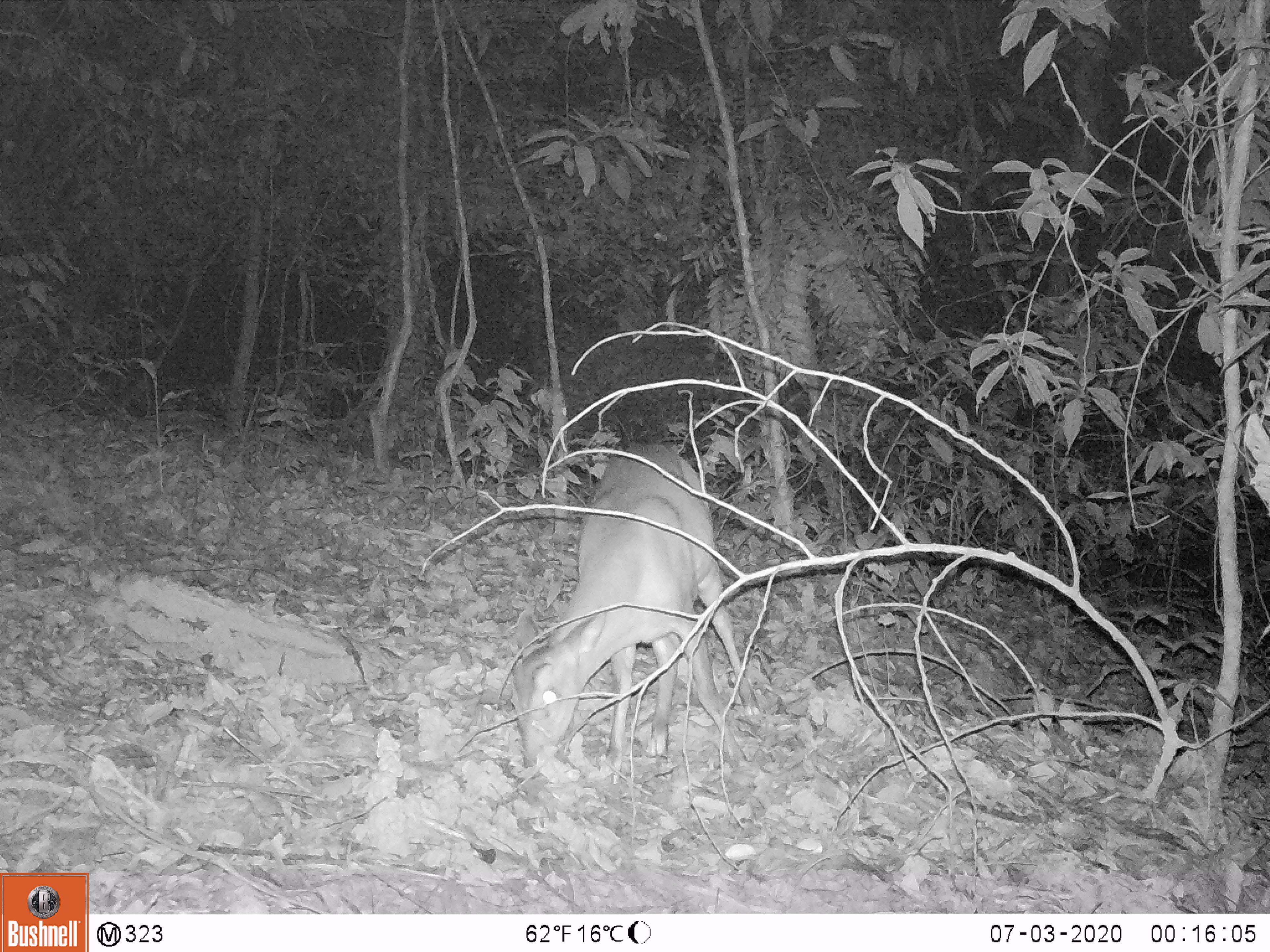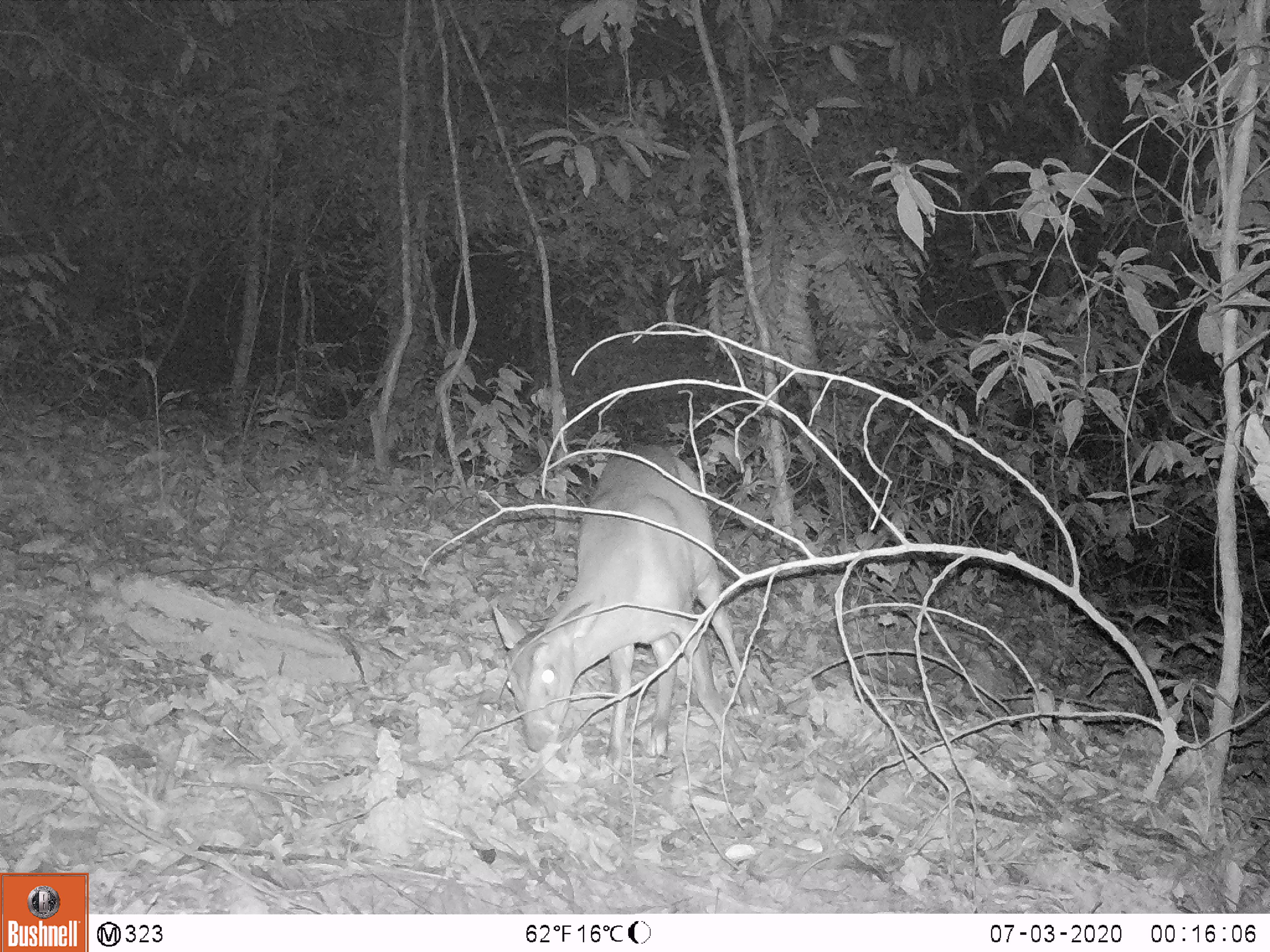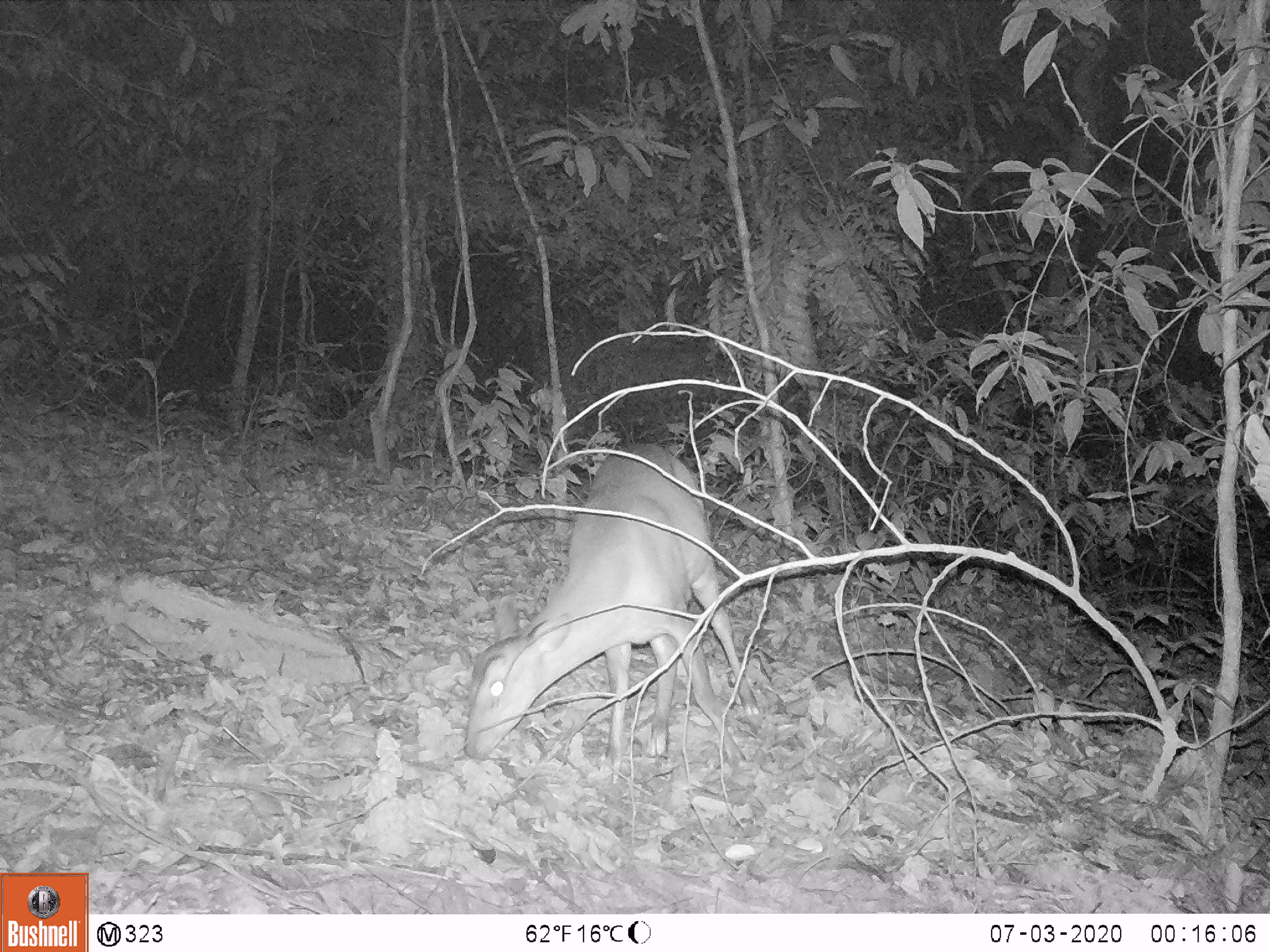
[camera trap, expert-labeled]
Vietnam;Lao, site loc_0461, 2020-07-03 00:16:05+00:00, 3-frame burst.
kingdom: Animalia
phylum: Chordata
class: Mammalia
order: Artiodactyla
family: Cervidae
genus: Muntiacus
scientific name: Muntiacus vuquangensis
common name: large-antlered muntjac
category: large antlered muntjac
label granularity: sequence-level